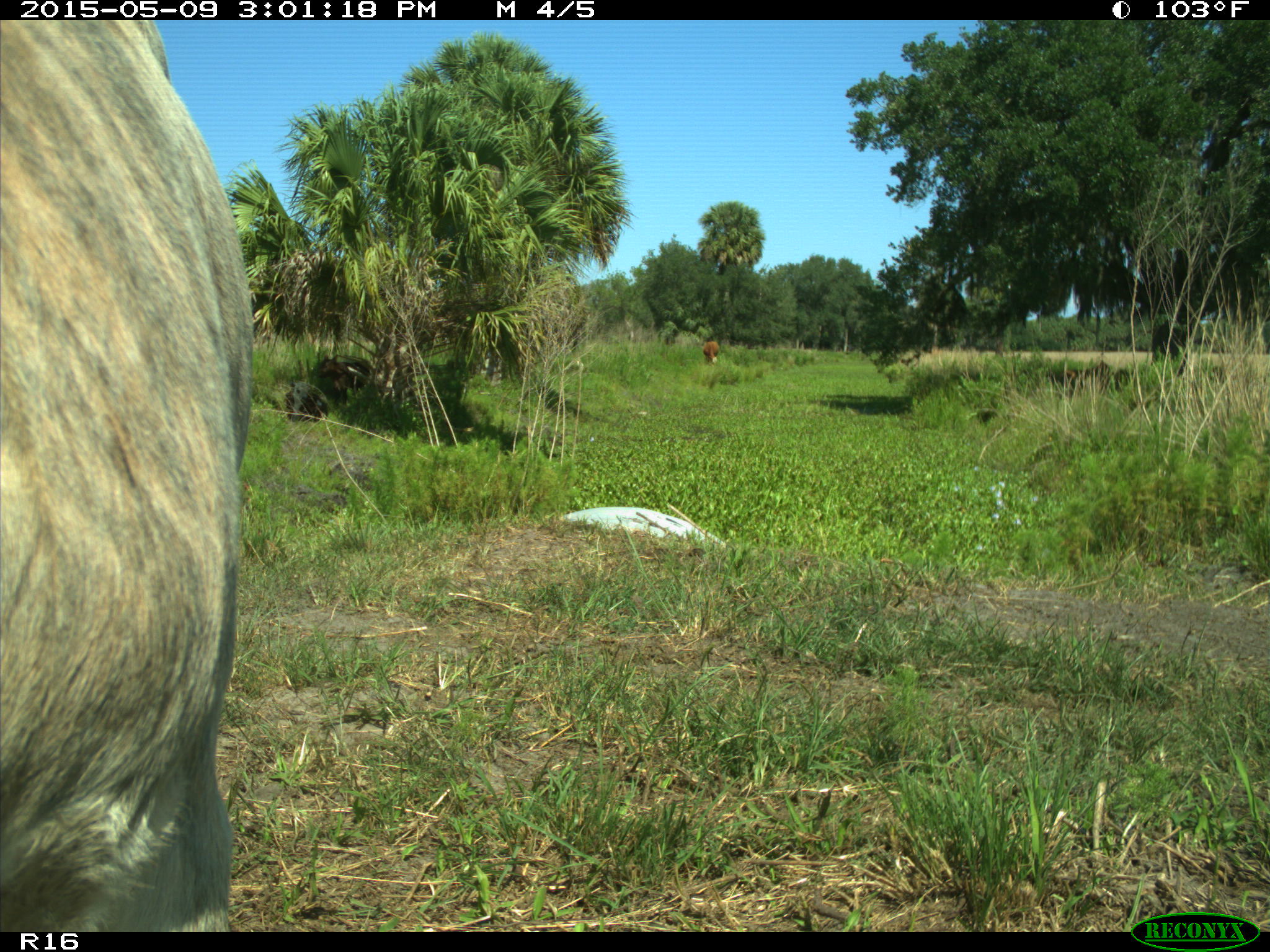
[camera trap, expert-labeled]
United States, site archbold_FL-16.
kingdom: Animalia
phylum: Chordata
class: Mammalia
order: Artiodactyla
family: Bovidae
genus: Bos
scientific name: Bos taurus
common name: domestic cow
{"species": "Bos taurus (domestic cow)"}